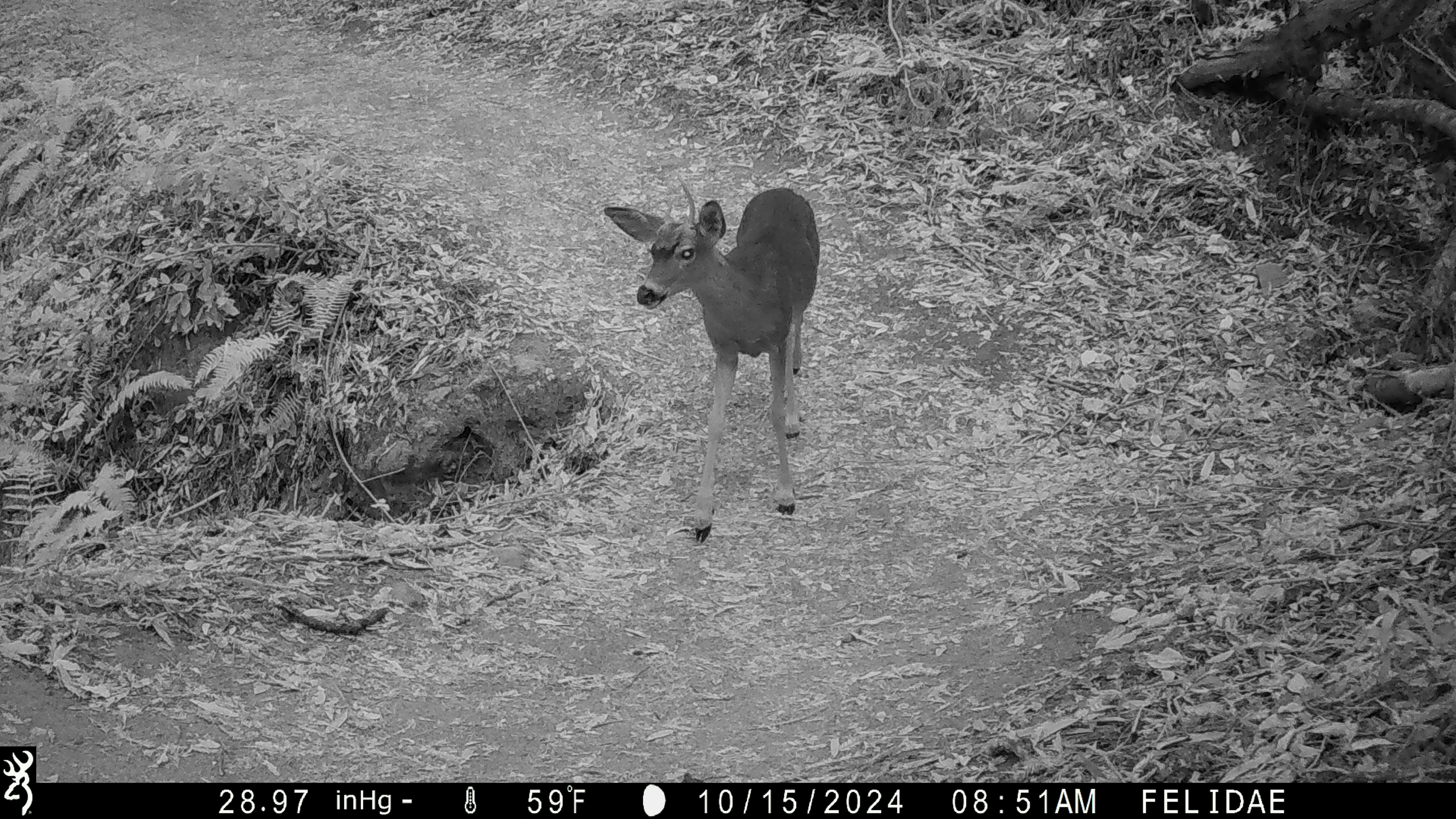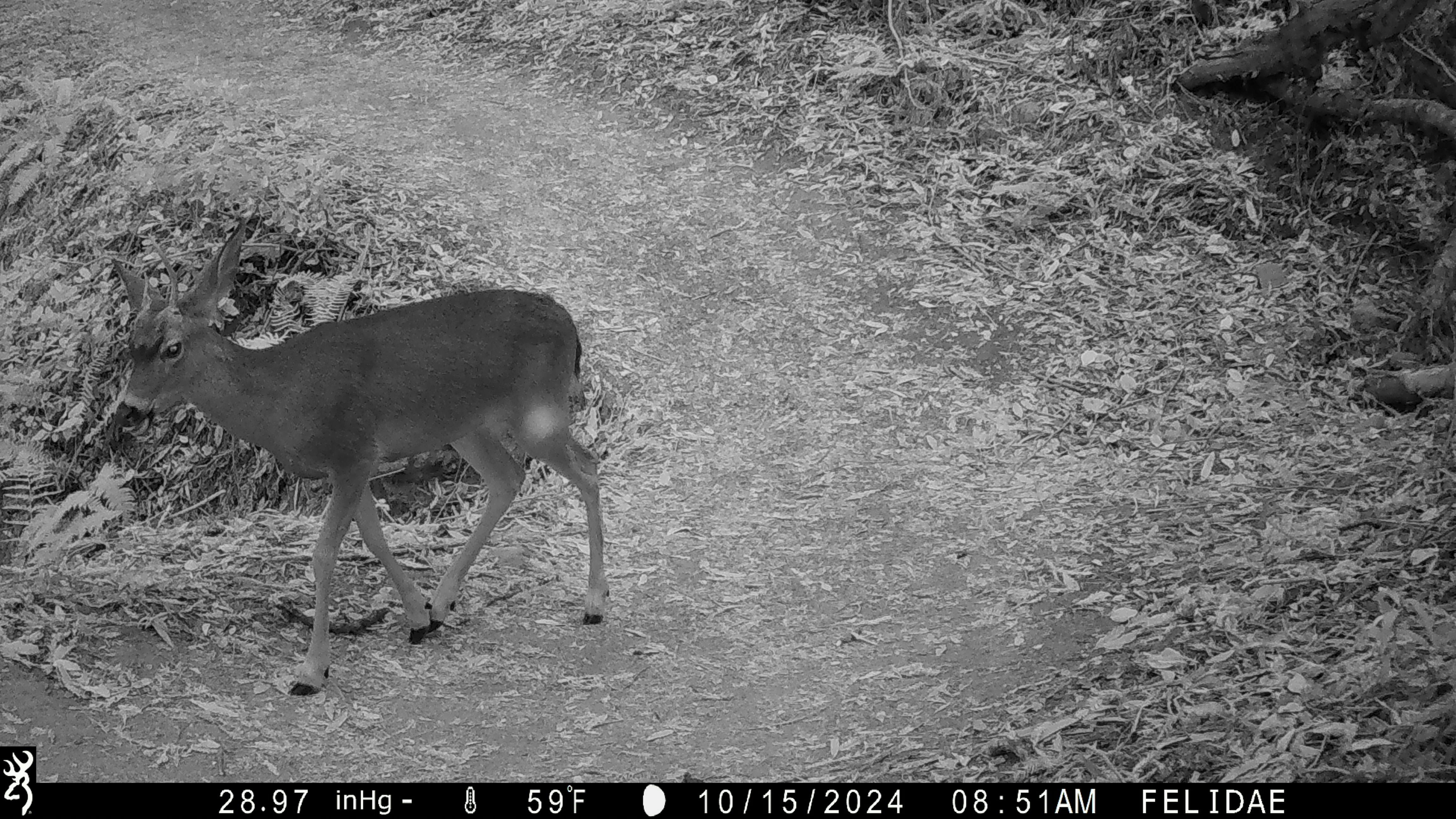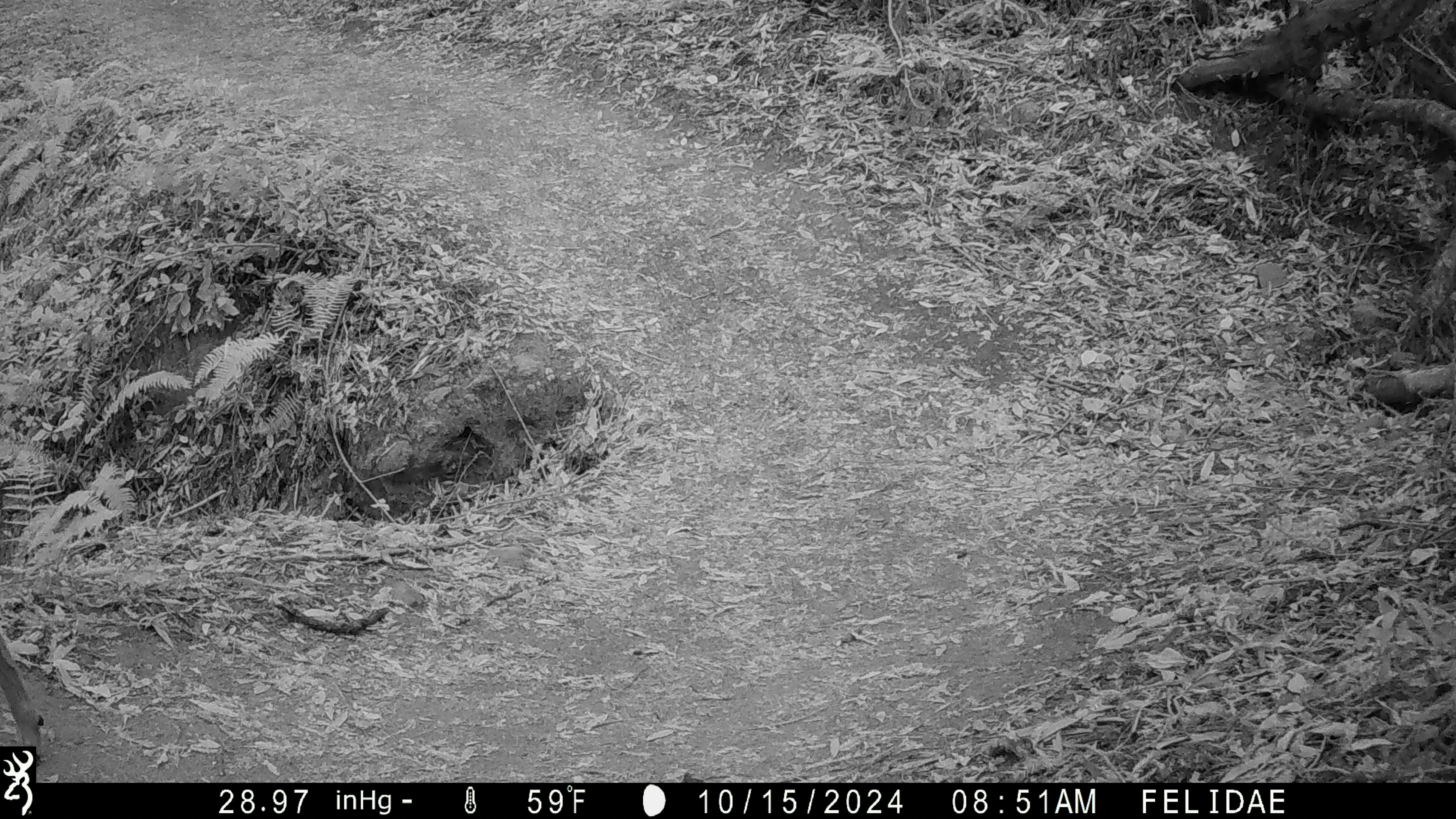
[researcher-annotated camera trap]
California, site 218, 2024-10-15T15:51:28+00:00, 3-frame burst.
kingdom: Animalia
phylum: Chordata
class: Mammalia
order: Artiodactyla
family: Cervidae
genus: Odocoileus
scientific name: Odocoileus hemionus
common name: mule deer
Mule deer (Odocoileus hemionus).